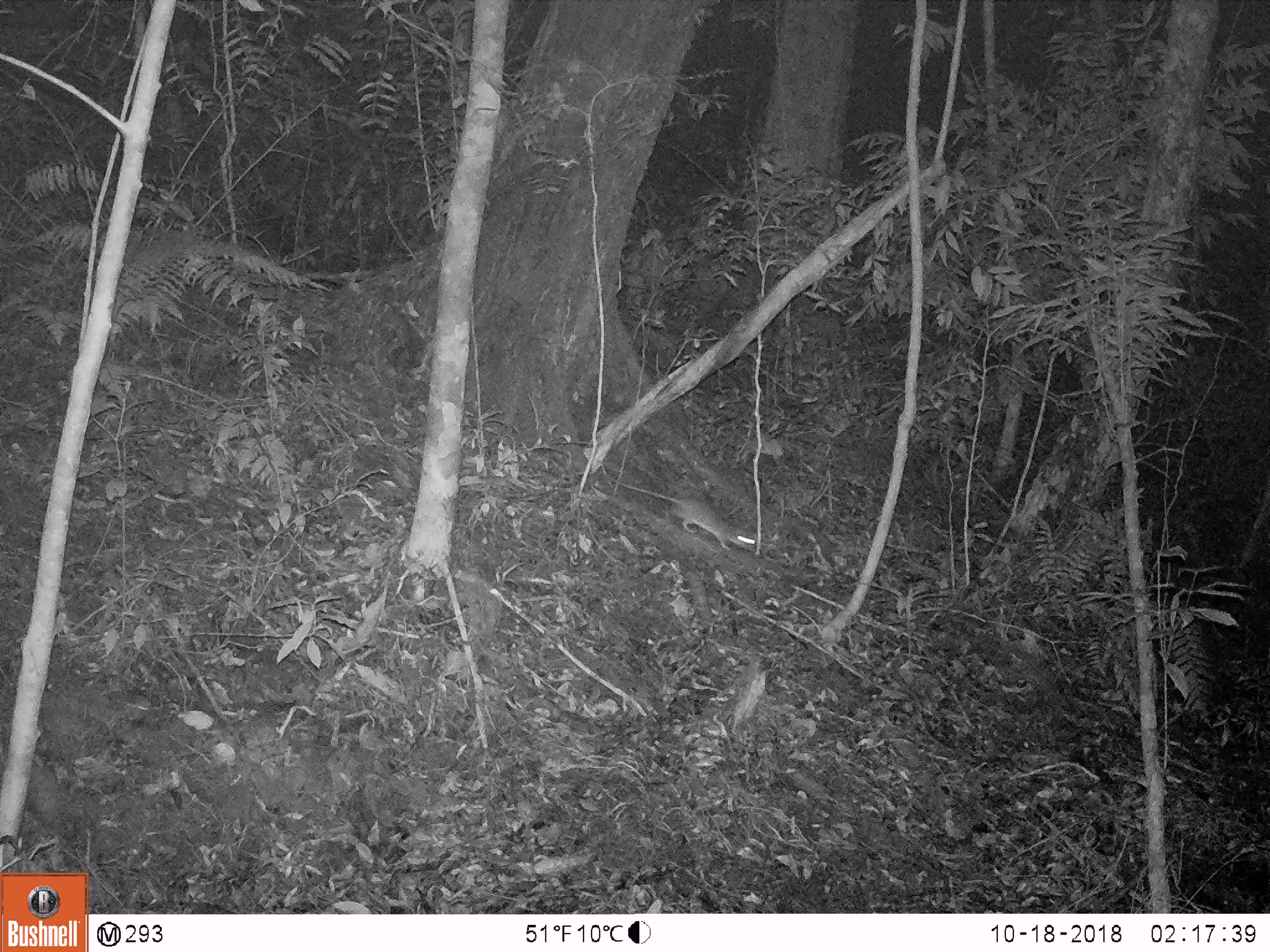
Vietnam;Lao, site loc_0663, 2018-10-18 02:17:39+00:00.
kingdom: Animalia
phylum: Chordata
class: Mammalia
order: Rodentia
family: Muridae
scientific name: Muridae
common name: old-world mice and rats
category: unidentified murid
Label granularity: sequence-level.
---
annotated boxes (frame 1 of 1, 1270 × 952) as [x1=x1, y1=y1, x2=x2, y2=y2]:
unidentified murid: [x1=610, y1=478, x2=756, y2=553]